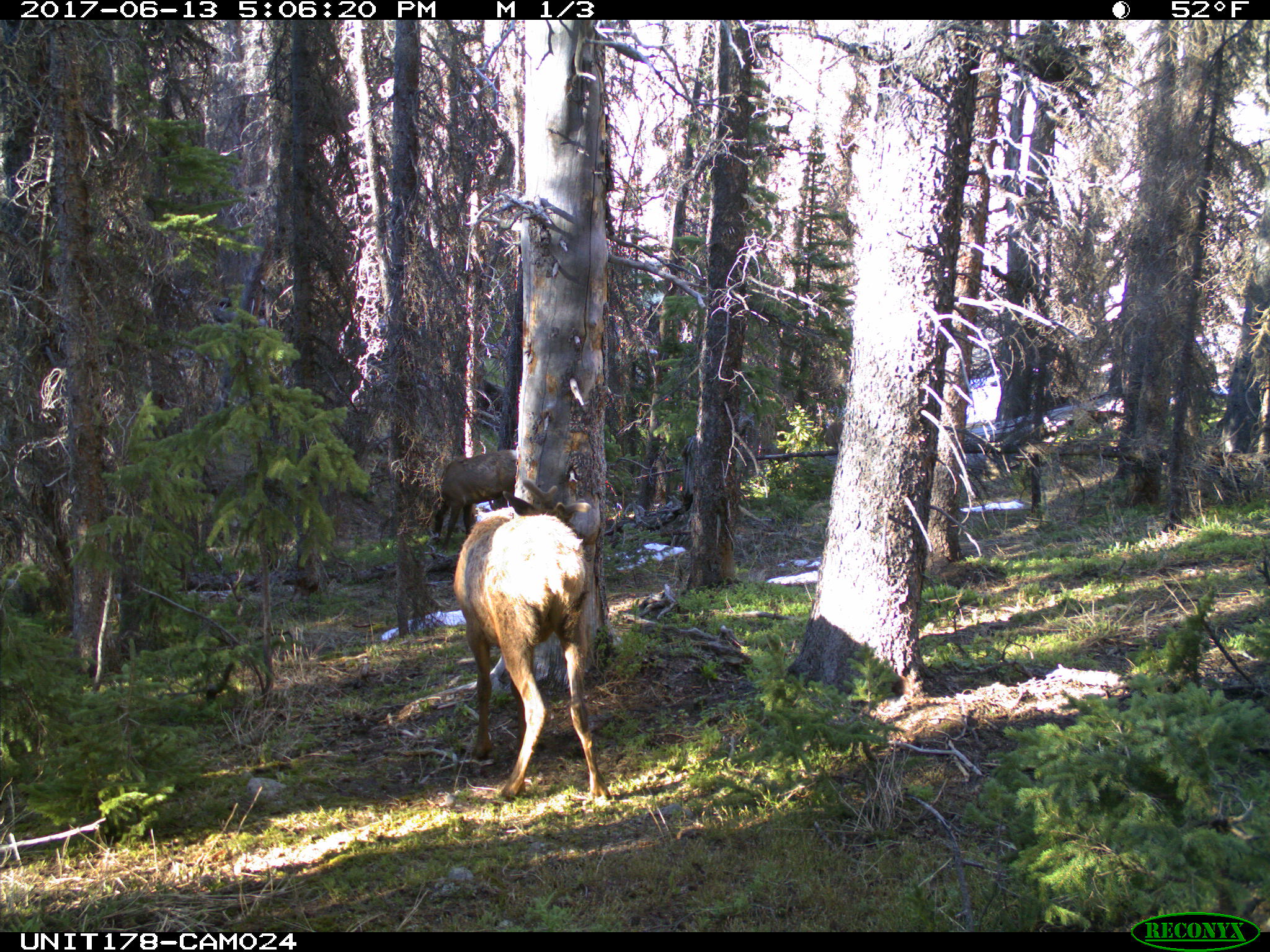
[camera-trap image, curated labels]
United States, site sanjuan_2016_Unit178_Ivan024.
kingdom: Animalia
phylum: Chordata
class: Mammalia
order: Artiodactyla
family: Cervidae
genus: Cervus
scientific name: Cervus elaphus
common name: red deer